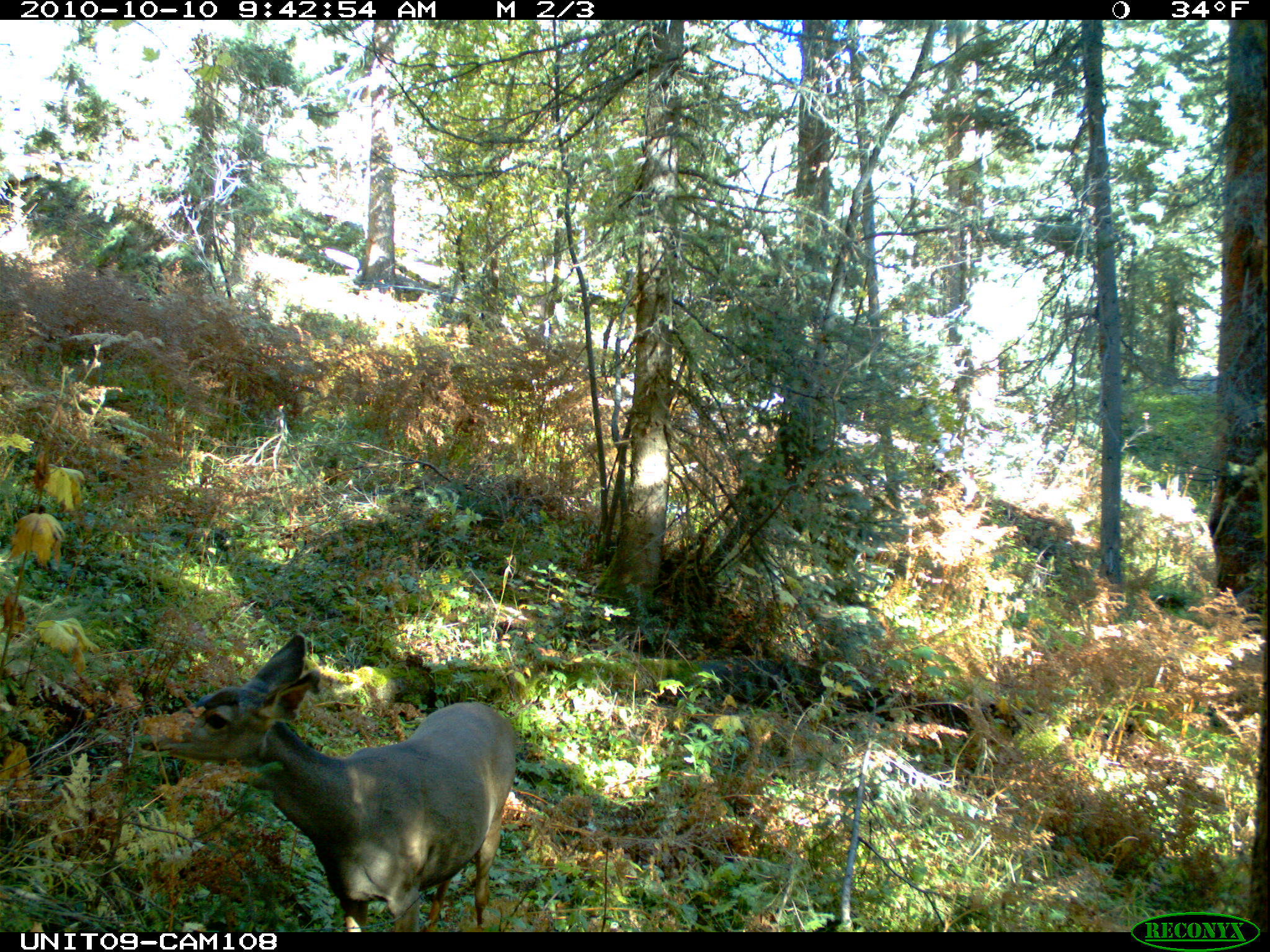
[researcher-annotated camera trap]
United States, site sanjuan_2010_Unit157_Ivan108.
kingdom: Animalia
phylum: Chordata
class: Mammalia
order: Artiodactyla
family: Cervidae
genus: Odocoileus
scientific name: Odocoileus hemionus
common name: mule deer